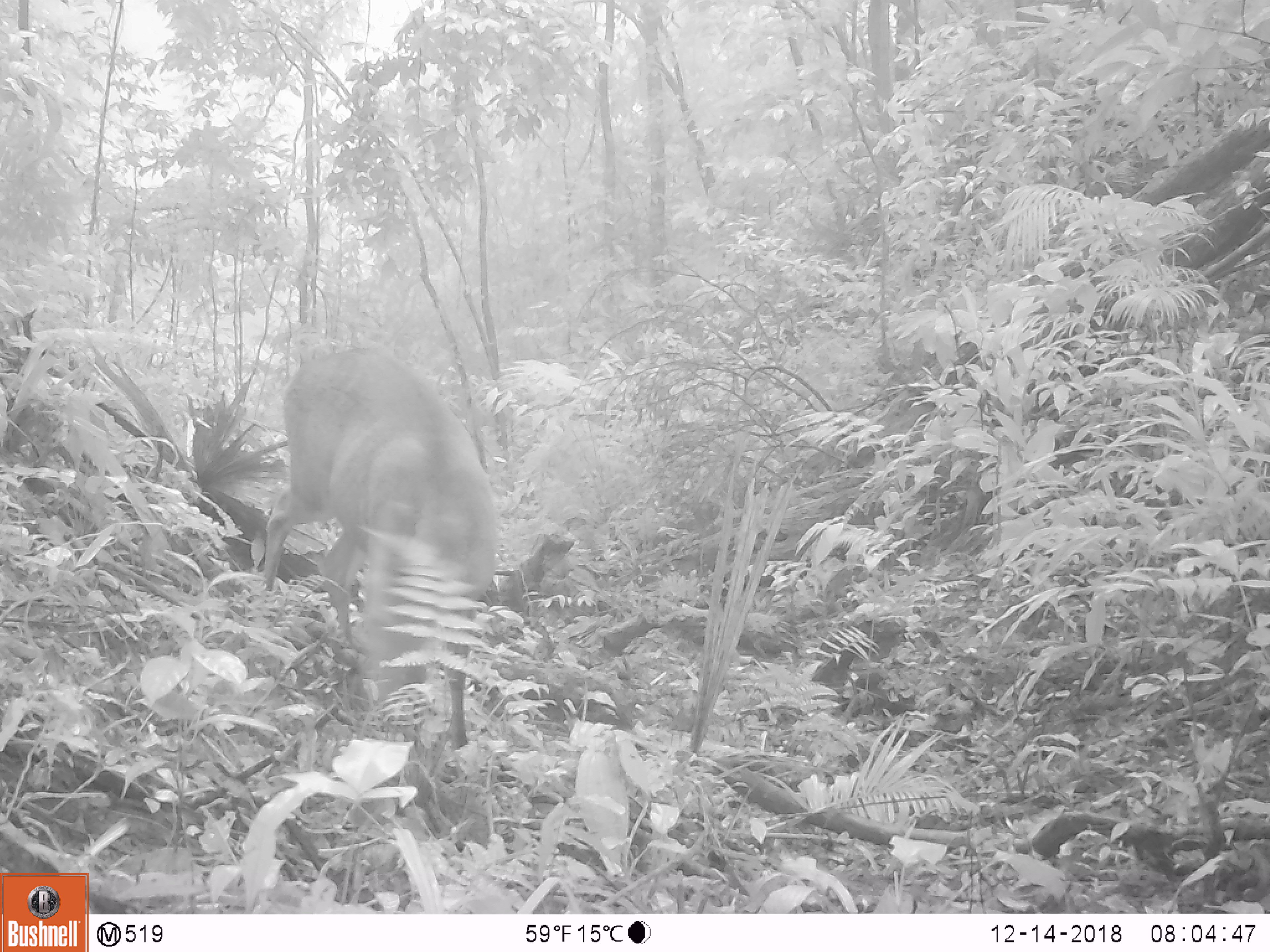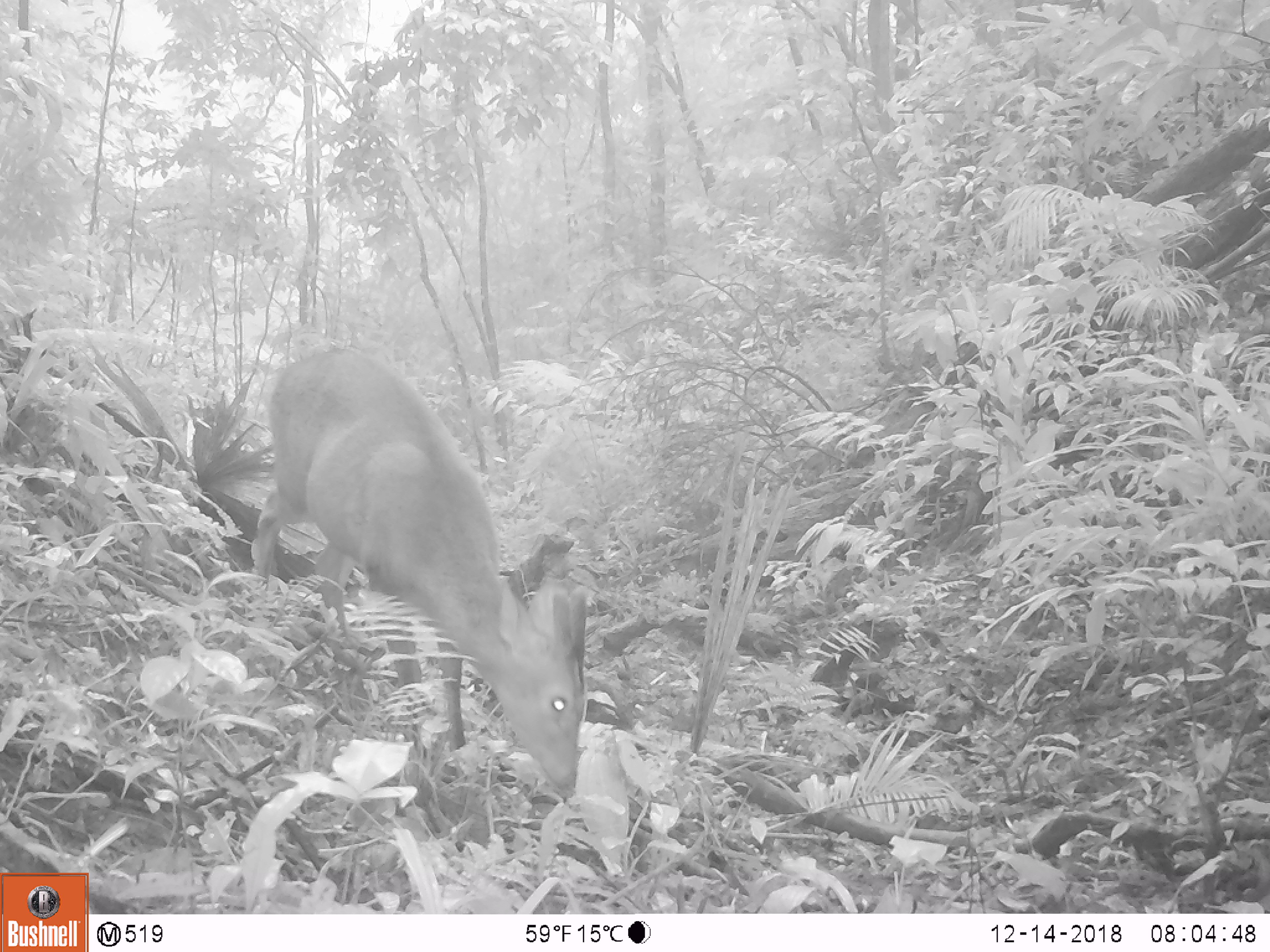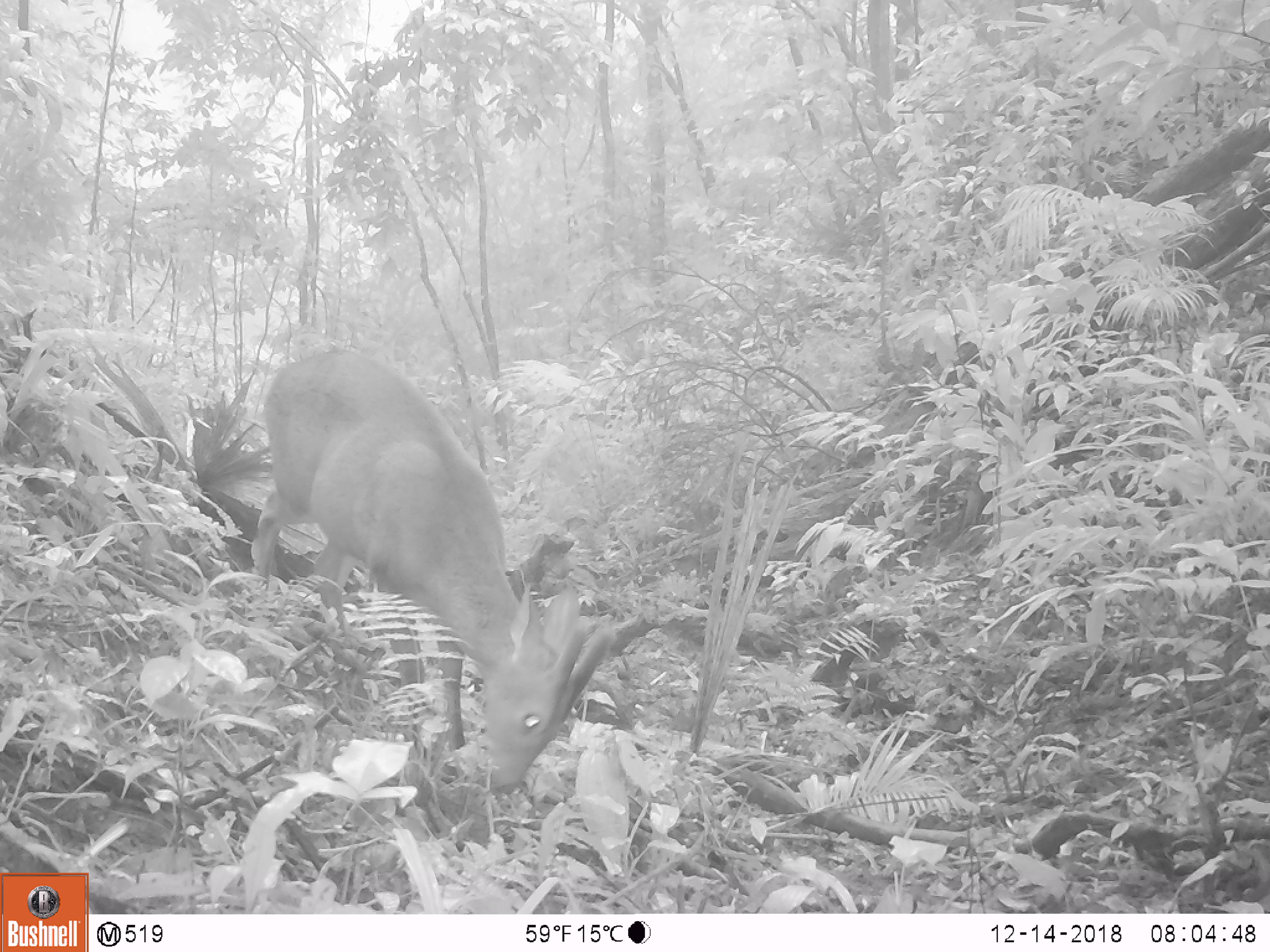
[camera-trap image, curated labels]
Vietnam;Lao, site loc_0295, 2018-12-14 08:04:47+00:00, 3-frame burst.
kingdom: Animalia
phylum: Chordata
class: Mammalia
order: Artiodactyla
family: Cervidae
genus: Muntiacus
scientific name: Muntiacus vuquangensis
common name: large-antlered muntjac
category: large antlered muntjac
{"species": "large antlered muntjac (large-antlered muntjac) (Muntiacus vuquangensis)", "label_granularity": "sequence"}